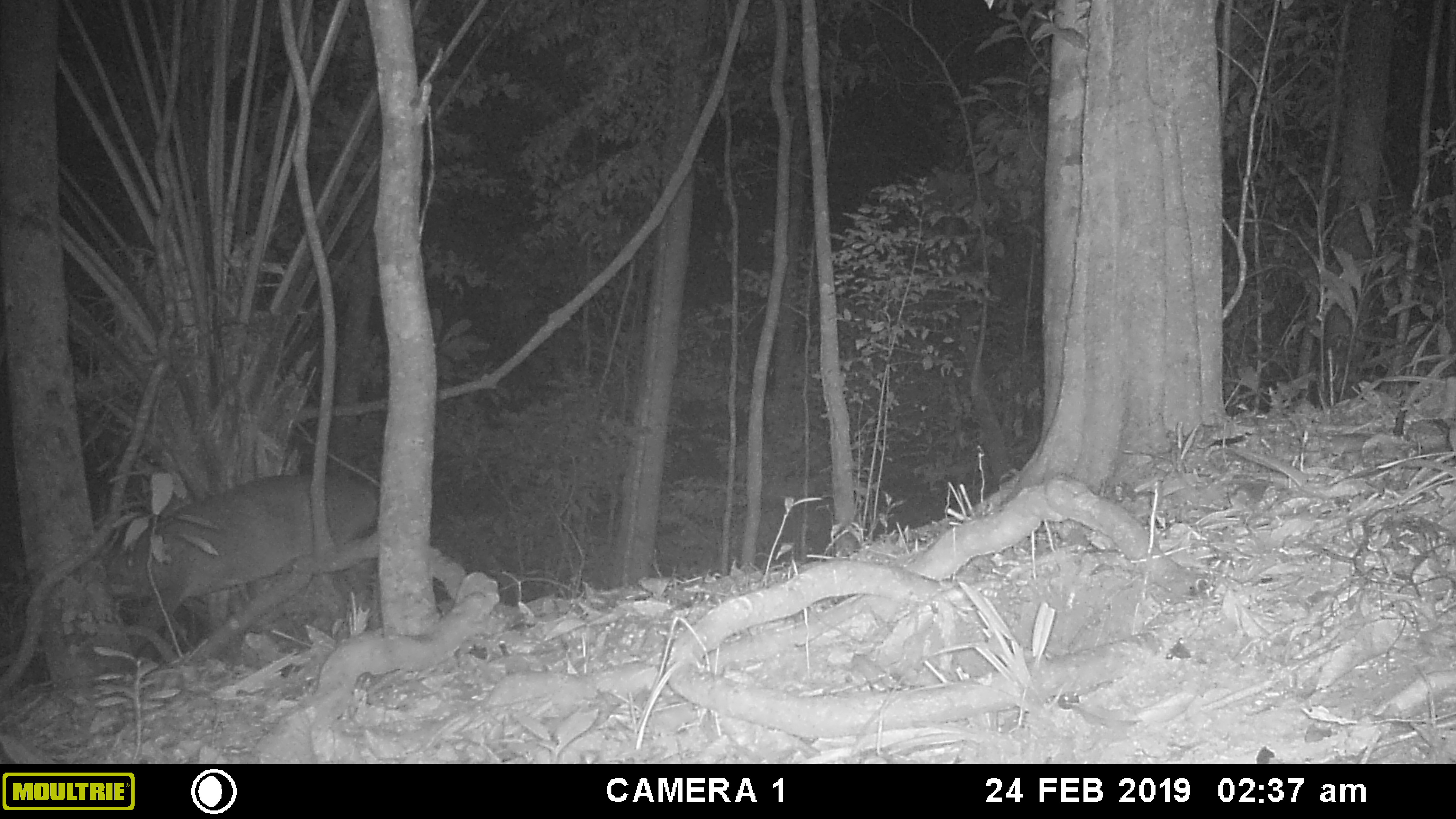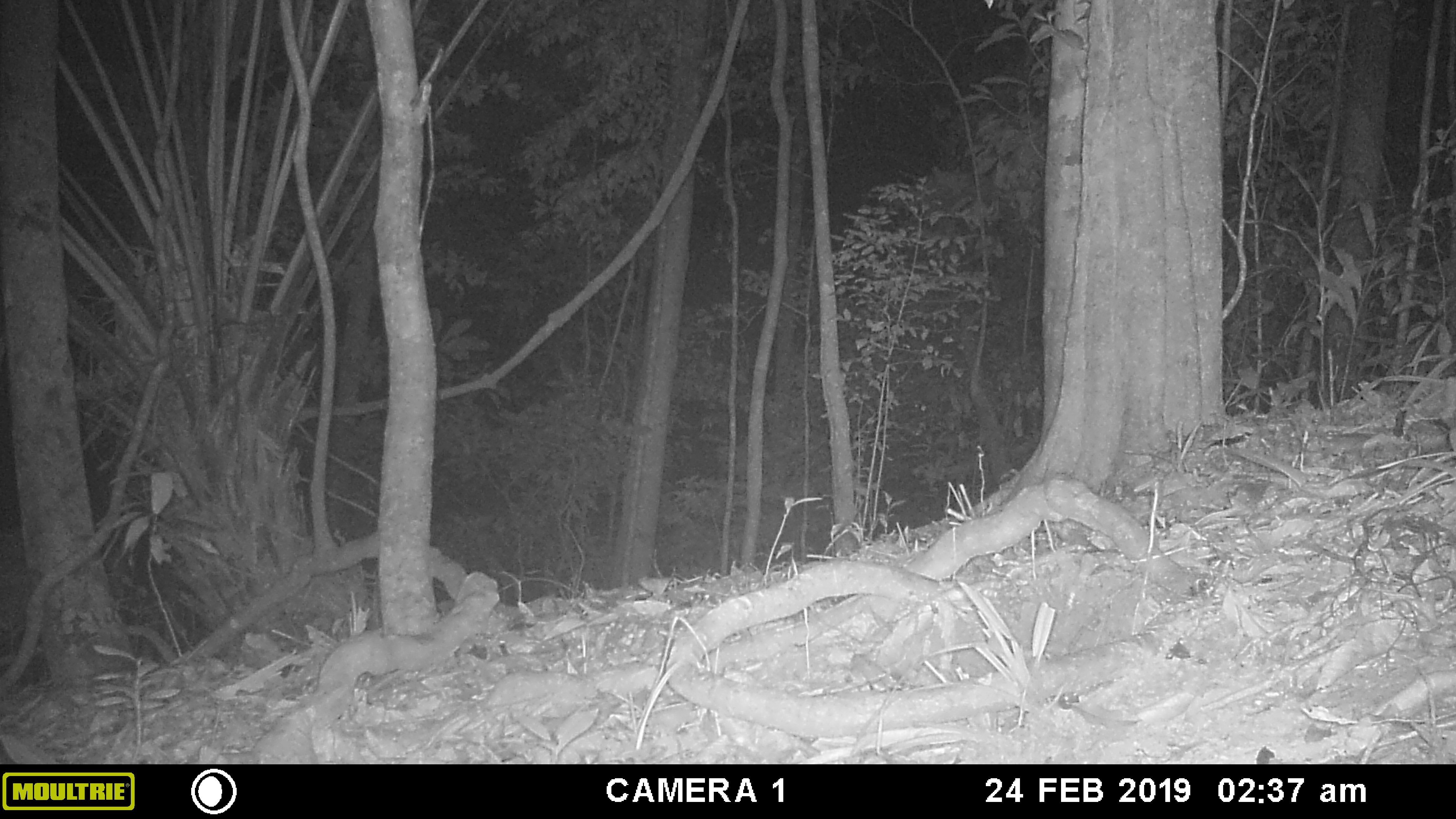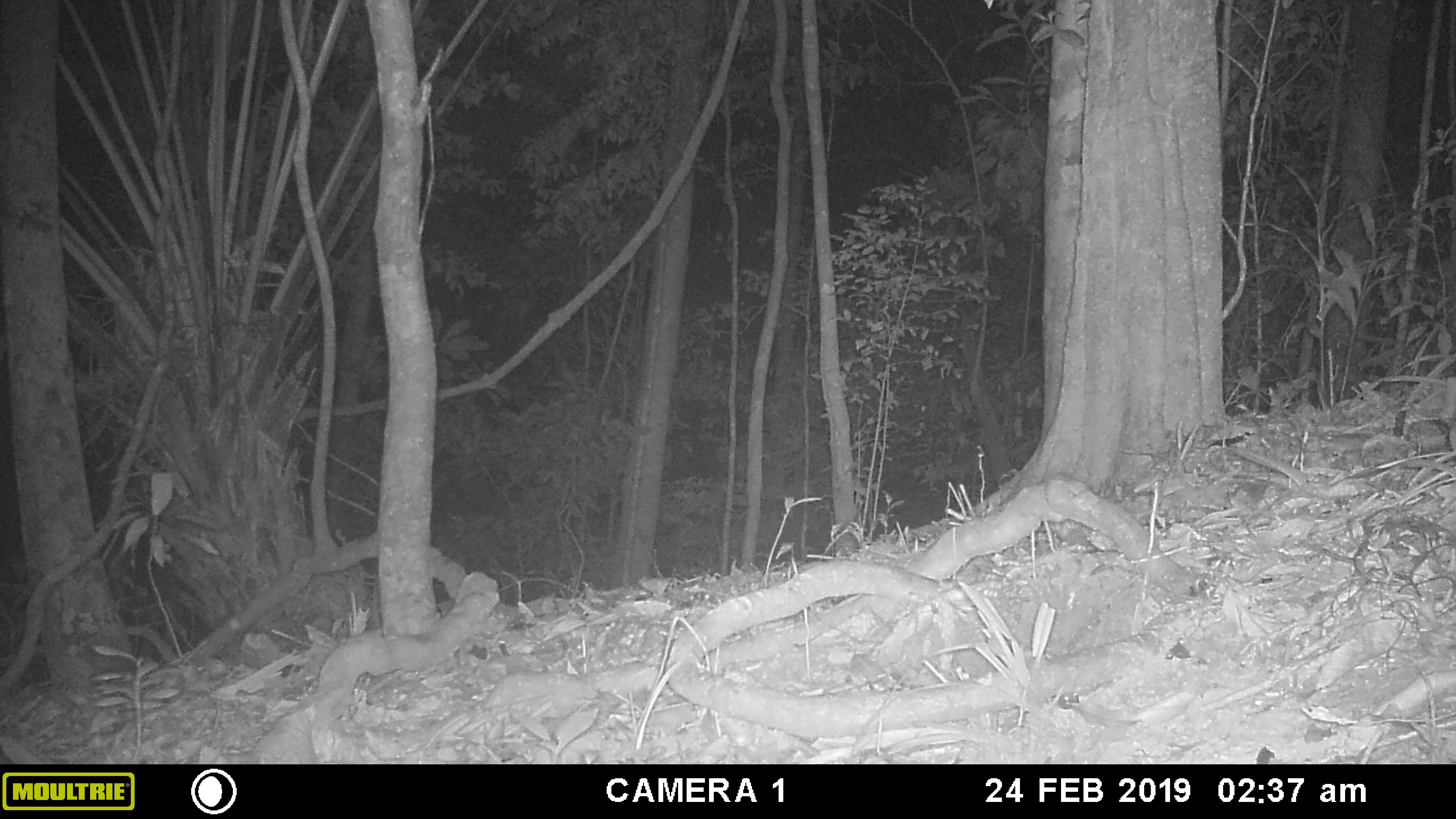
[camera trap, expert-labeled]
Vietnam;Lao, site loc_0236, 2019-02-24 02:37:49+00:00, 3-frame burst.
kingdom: Animalia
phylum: Chordata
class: Mammalia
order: Artiodactyla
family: Cervidae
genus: Muntiacus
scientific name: Muntiacus vuquangensis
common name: large-antlered muntjac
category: large antlered muntjac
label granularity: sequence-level